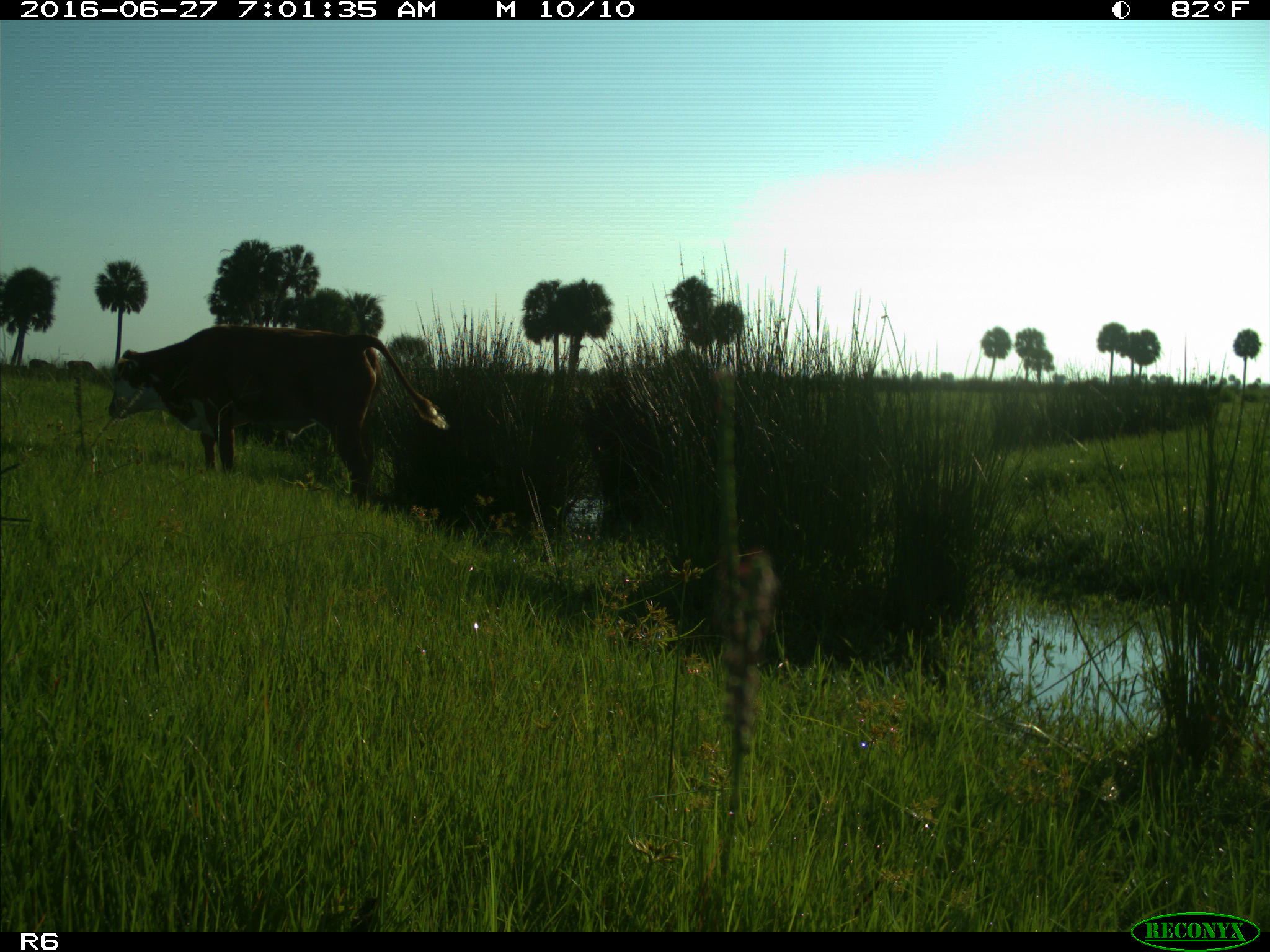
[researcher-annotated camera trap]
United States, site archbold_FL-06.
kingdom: Animalia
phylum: Chordata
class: Mammalia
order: Artiodactyla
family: Bovidae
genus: Bos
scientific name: Bos taurus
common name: domestic cow